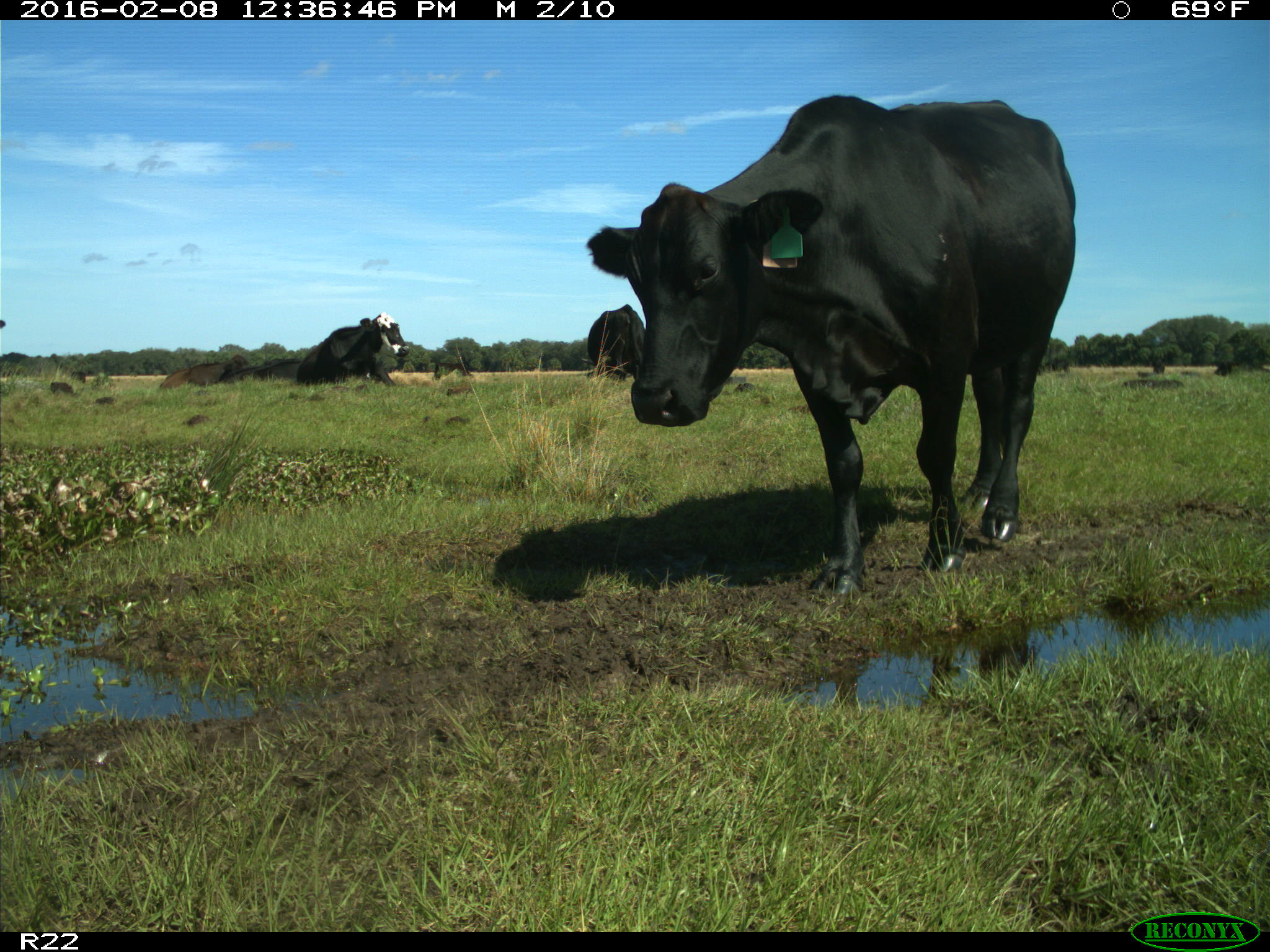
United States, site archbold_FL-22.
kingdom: Animalia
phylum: Chordata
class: Mammalia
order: Artiodactyla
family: Bovidae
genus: Bos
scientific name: Bos taurus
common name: domestic cow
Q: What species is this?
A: Bos taurus (domestic cow).